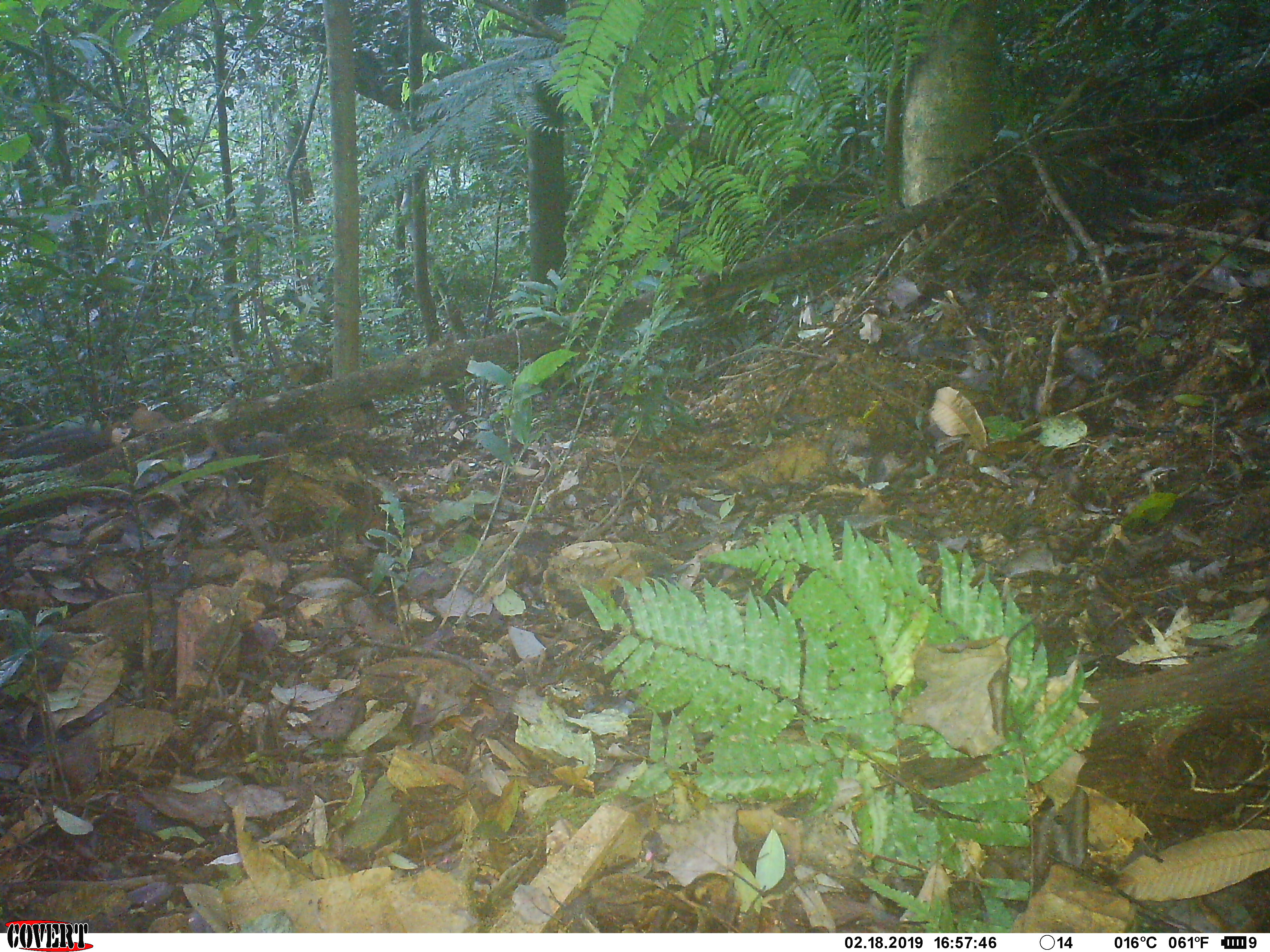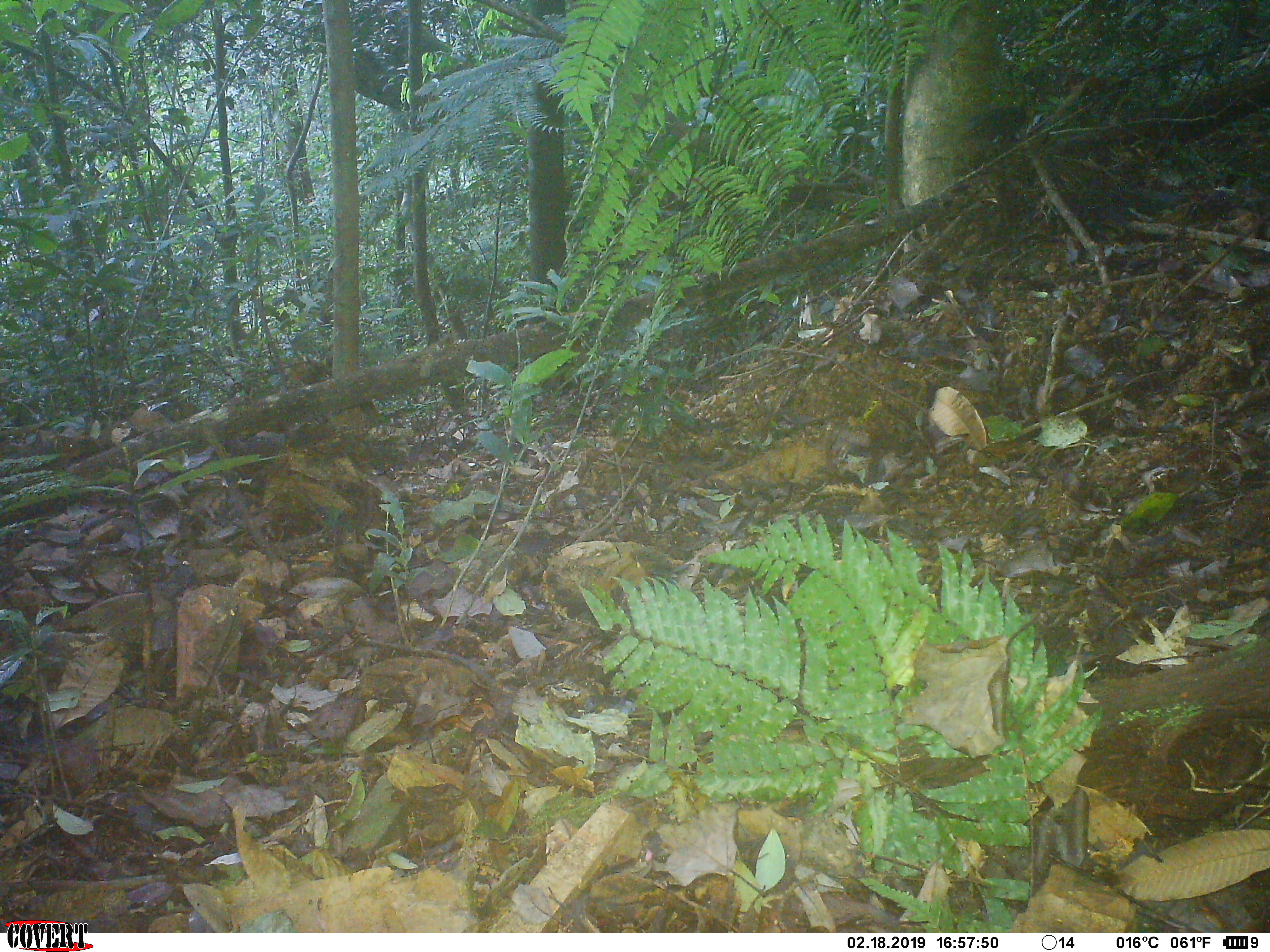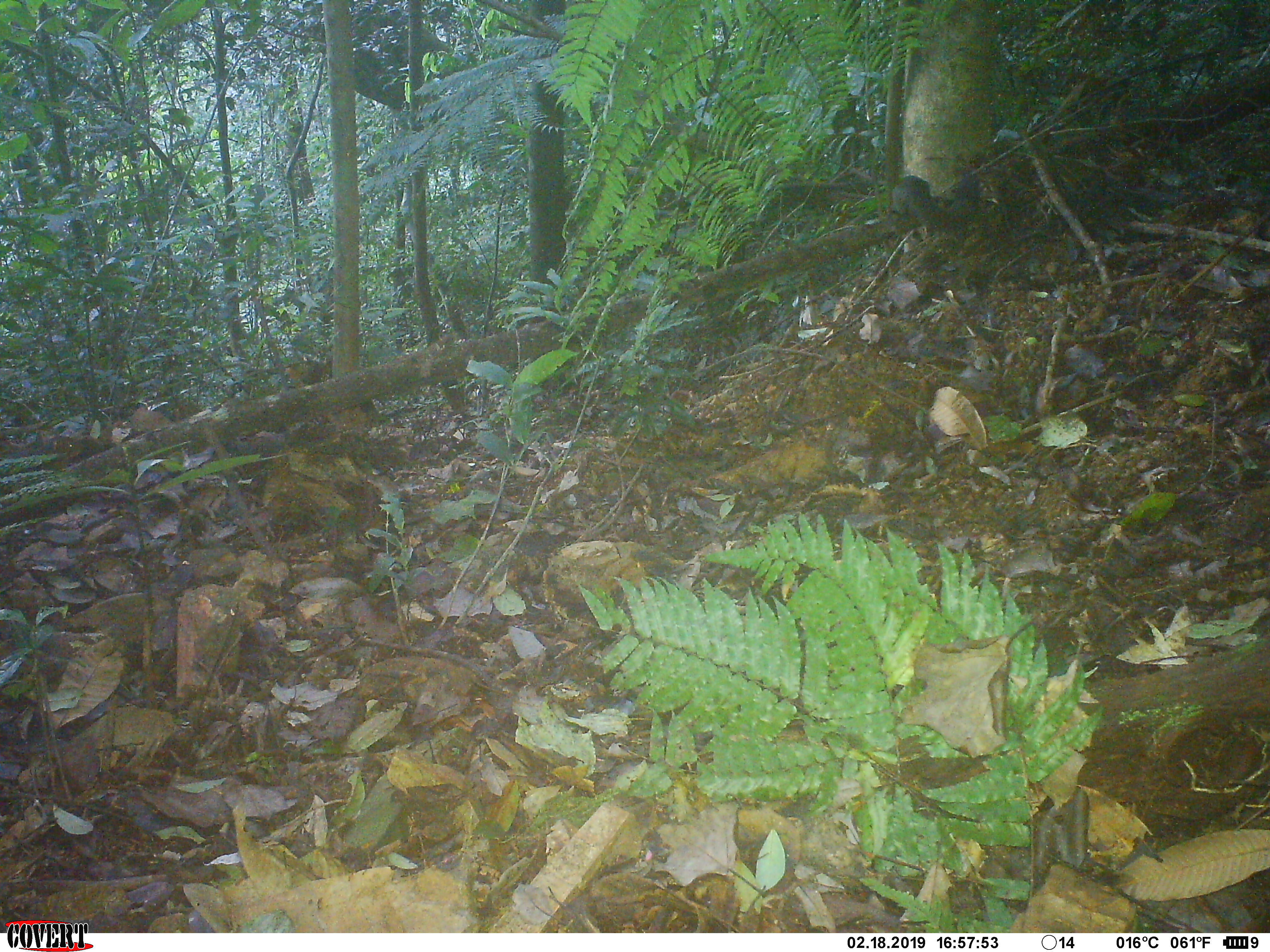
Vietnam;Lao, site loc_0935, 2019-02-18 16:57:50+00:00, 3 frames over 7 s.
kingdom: Animalia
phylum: Chordata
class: Mammalia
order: Rodentia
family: Sciuridae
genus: Dremomys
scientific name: Dremomys rufigenis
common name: red-cheeked squirrel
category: red cheeked squirrel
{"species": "red cheeked squirrel (red-cheeked squirrel) (Dremomys rufigenis)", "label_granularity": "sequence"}